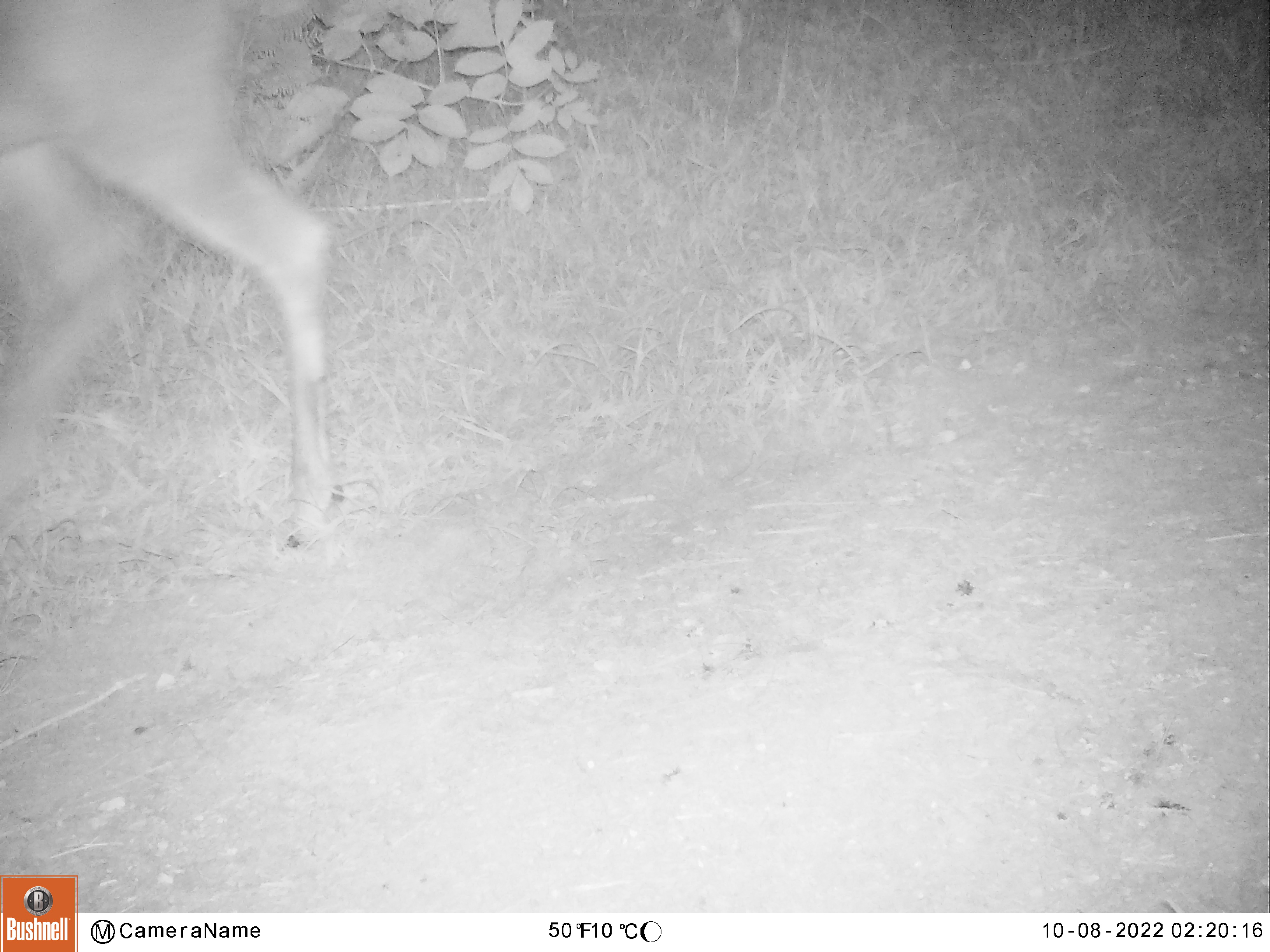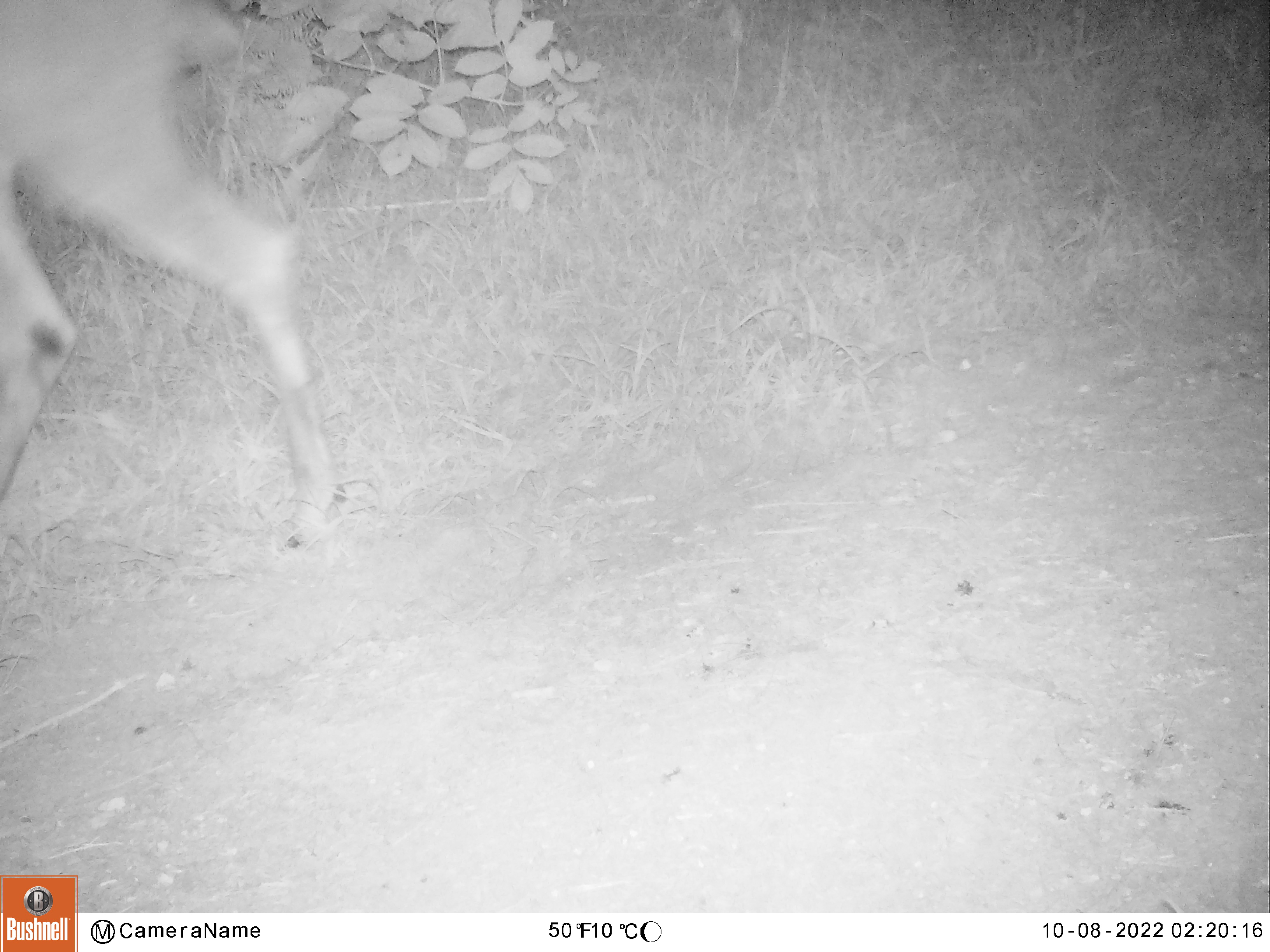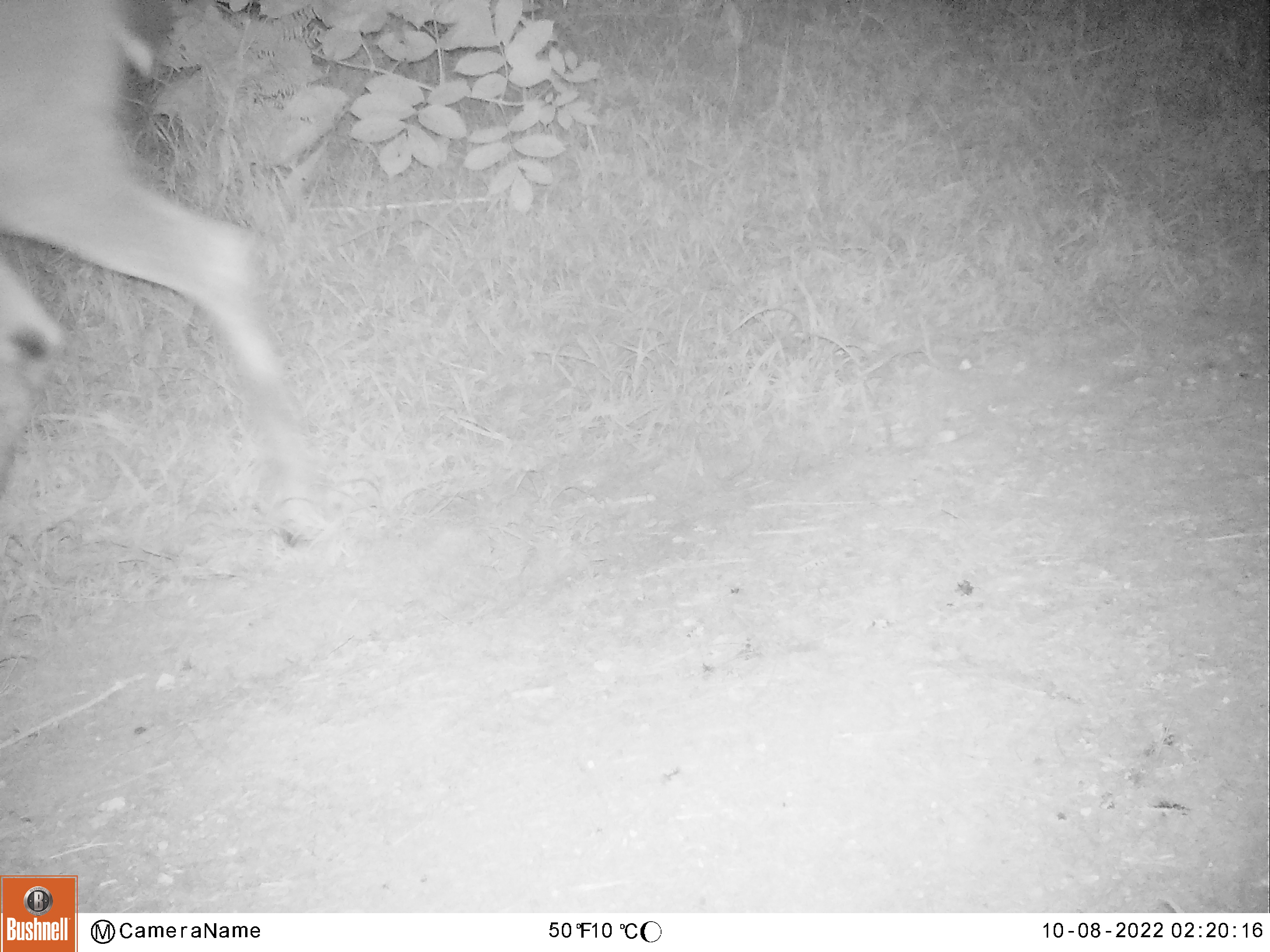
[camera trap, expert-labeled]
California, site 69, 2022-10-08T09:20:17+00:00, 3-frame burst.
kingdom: Animalia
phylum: Chordata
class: Mammalia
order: Artiodactyla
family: Cervidae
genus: Odocoileus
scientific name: Odocoileus hemionus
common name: mule deer